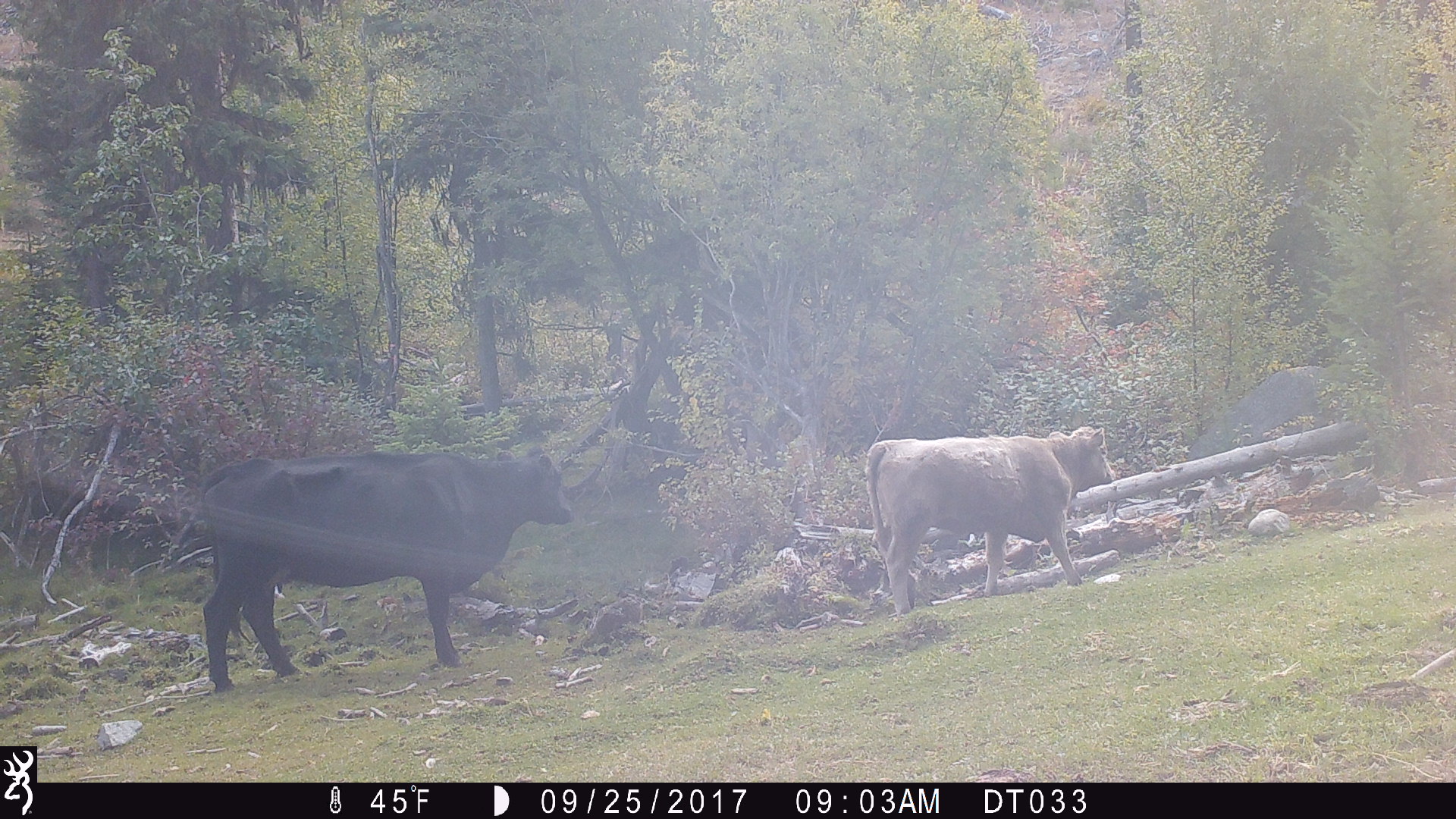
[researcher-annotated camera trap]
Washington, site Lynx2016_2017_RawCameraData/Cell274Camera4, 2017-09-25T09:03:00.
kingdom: Animalia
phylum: Chordata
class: Mammalia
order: Artiodactyla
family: Bovidae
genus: Bos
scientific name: Bos taurus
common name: domestic cattle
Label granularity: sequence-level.